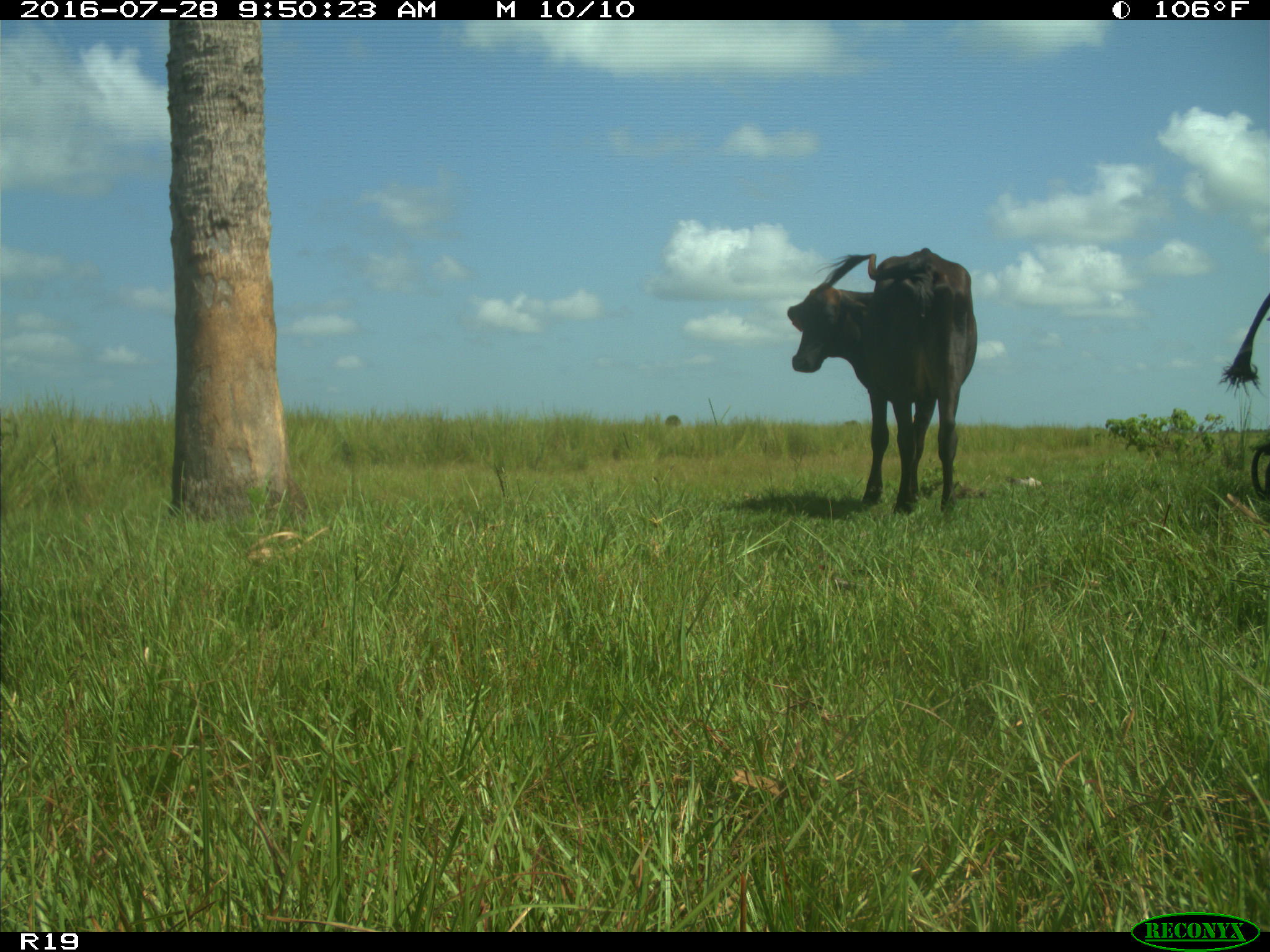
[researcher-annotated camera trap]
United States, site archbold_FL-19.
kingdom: Animalia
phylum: Chordata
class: Mammalia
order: Artiodactyla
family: Bovidae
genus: Bos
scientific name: Bos taurus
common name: domestic cow